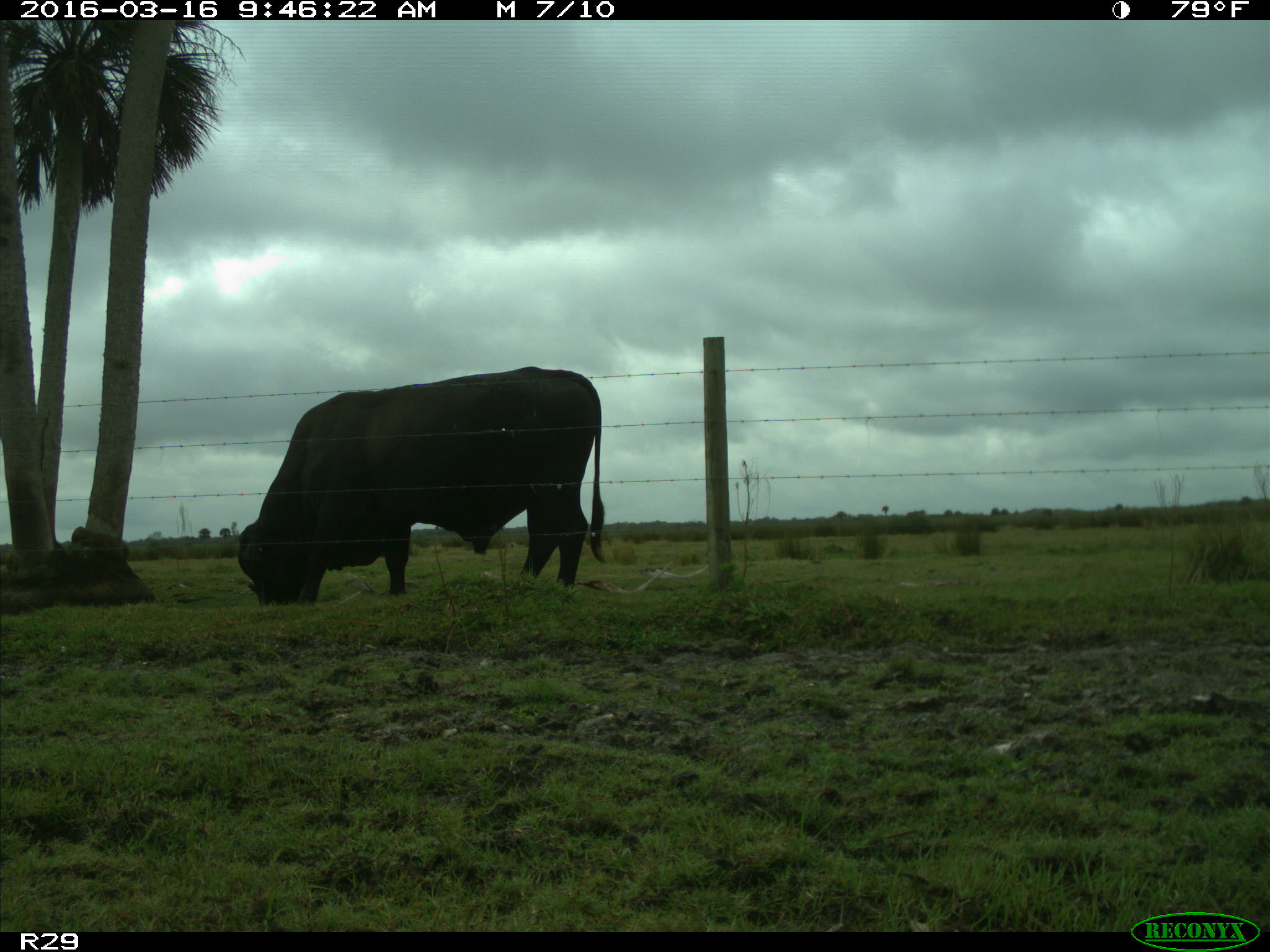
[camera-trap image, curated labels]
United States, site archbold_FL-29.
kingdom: Animalia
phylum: Chordata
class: Mammalia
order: Artiodactyla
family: Bovidae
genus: Bos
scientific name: Bos taurus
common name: domestic cow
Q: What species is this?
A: Bos taurus (domestic cow).